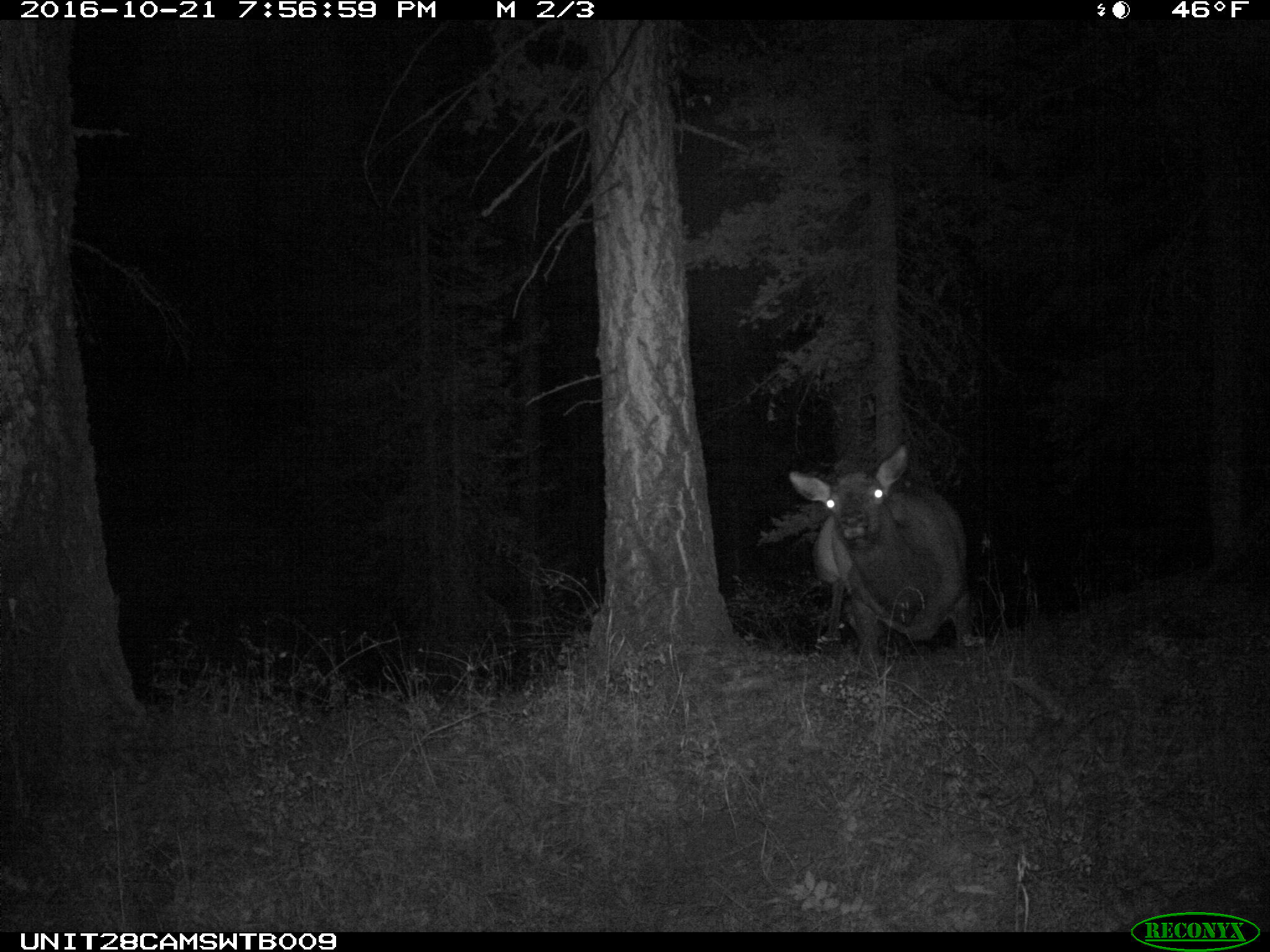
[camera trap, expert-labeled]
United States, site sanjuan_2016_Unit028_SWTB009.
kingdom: Animalia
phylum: Chordata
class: Mammalia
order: Artiodactyla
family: Cervidae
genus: Cervus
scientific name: Cervus elaphus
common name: red deer